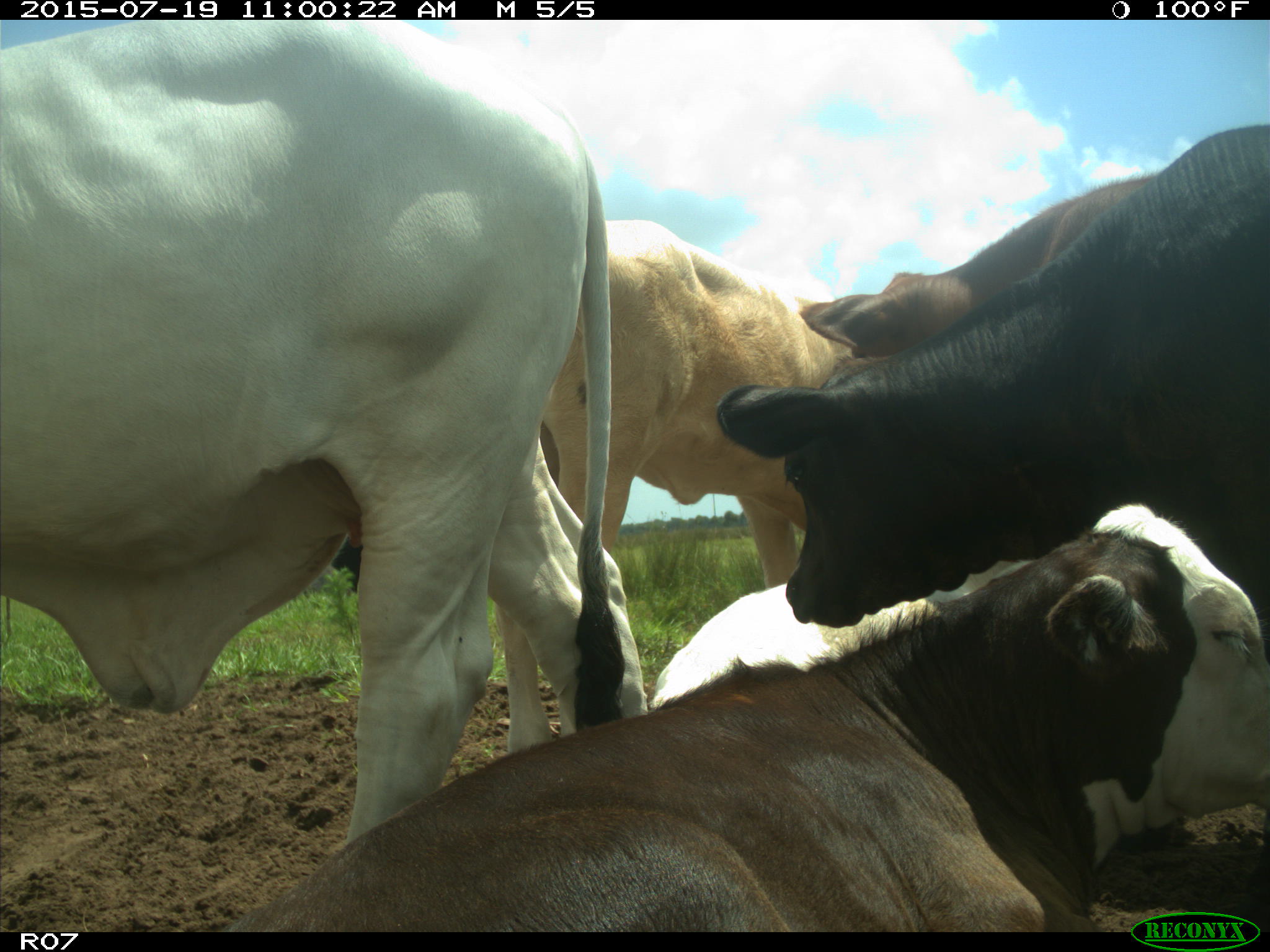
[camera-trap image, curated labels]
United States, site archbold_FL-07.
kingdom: Animalia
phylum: Chordata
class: Mammalia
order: Artiodactyla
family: Bovidae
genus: Bos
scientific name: Bos taurus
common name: domestic cow